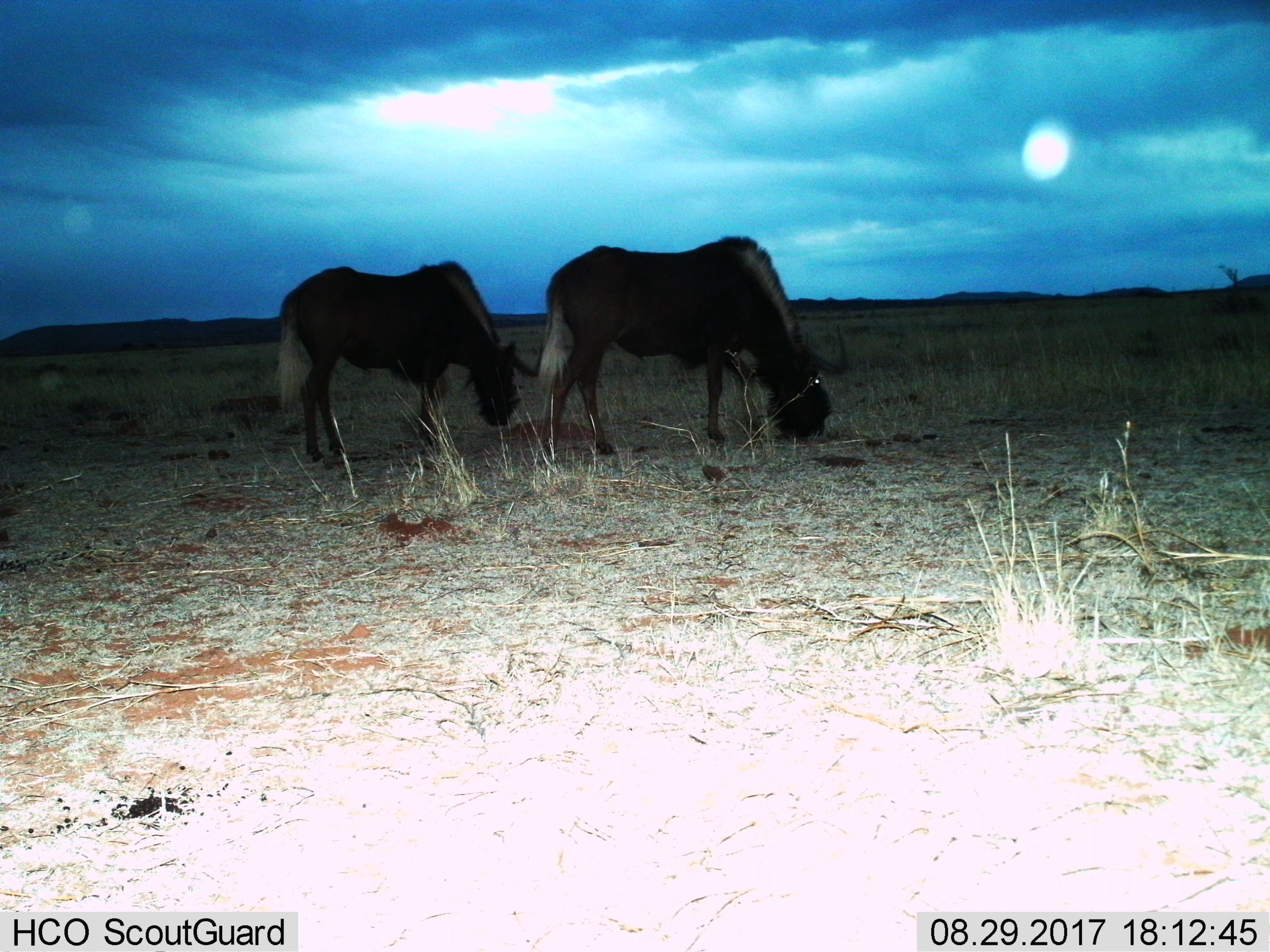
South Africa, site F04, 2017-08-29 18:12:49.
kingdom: Animalia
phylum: Chordata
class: Mammalia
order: Artiodactyla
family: Bovidae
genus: Connochaetes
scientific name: Connochaetes gnou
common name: black wildebeest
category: wildebeestblack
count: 2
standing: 0%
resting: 0%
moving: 17%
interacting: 0%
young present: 0%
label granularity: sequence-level